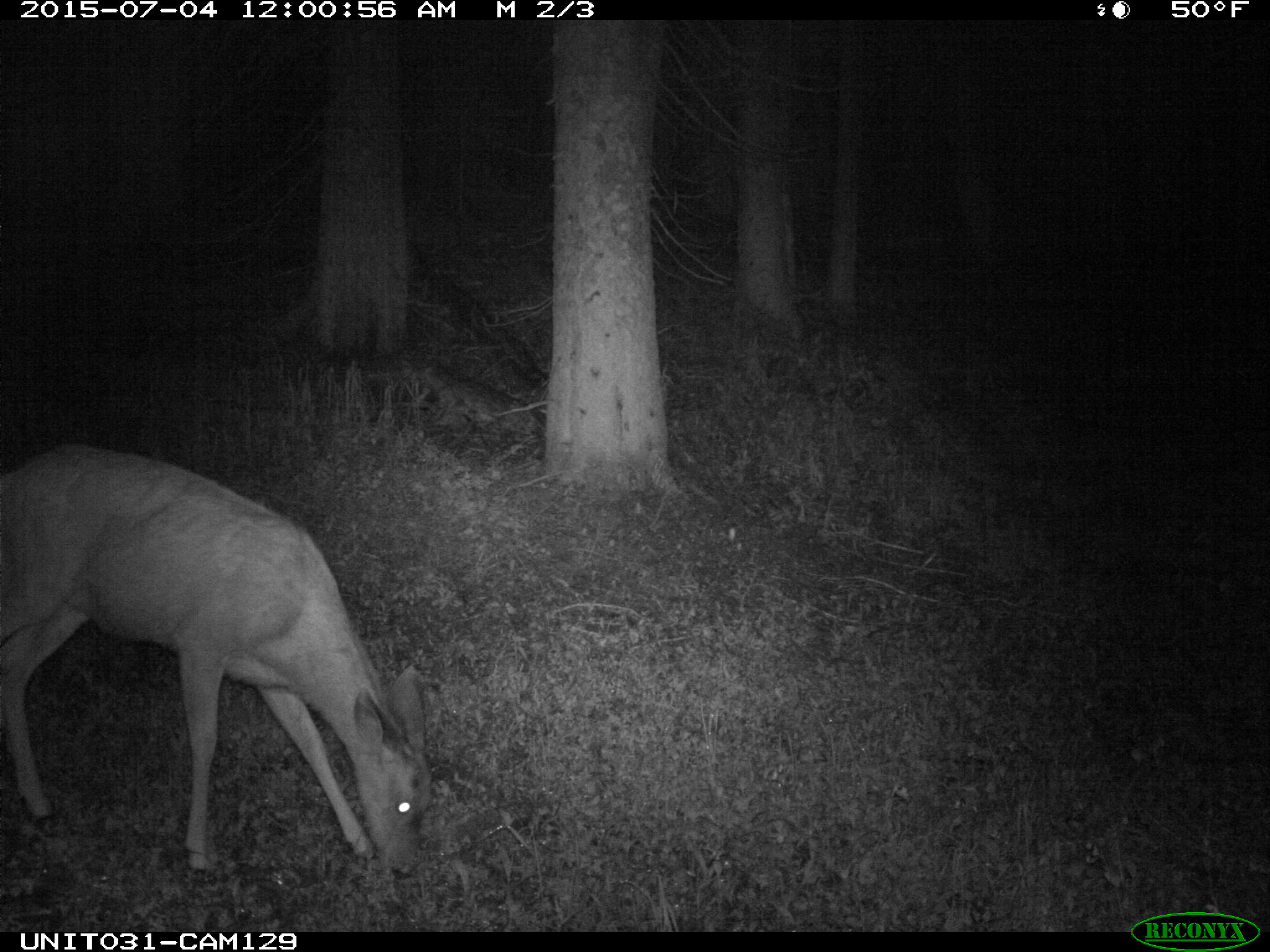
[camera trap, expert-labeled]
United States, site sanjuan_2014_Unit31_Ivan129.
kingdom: Animalia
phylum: Chordata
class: Mammalia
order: Artiodactyla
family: Cervidae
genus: Odocoileus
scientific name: Odocoileus hemionus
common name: mule deer